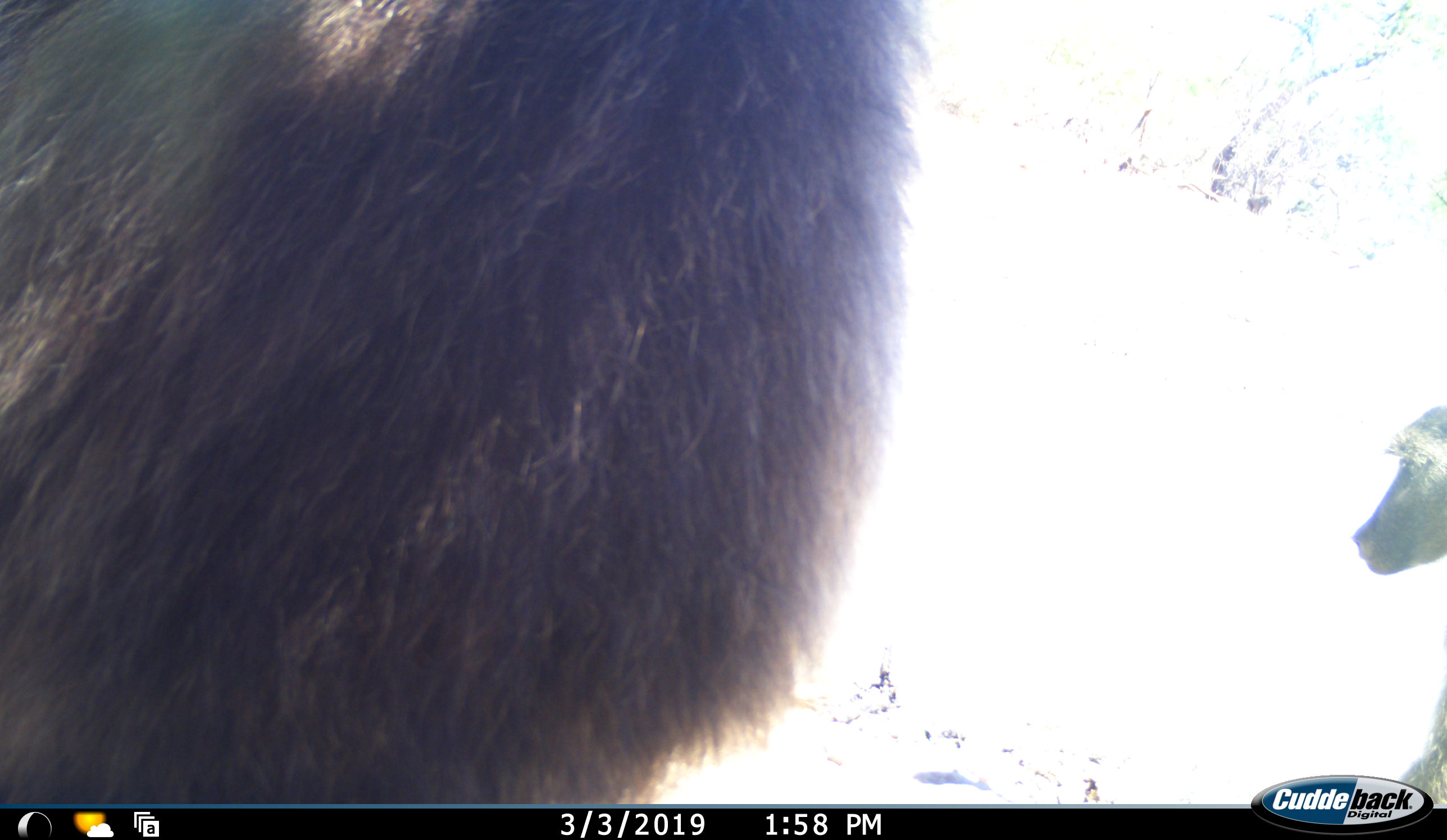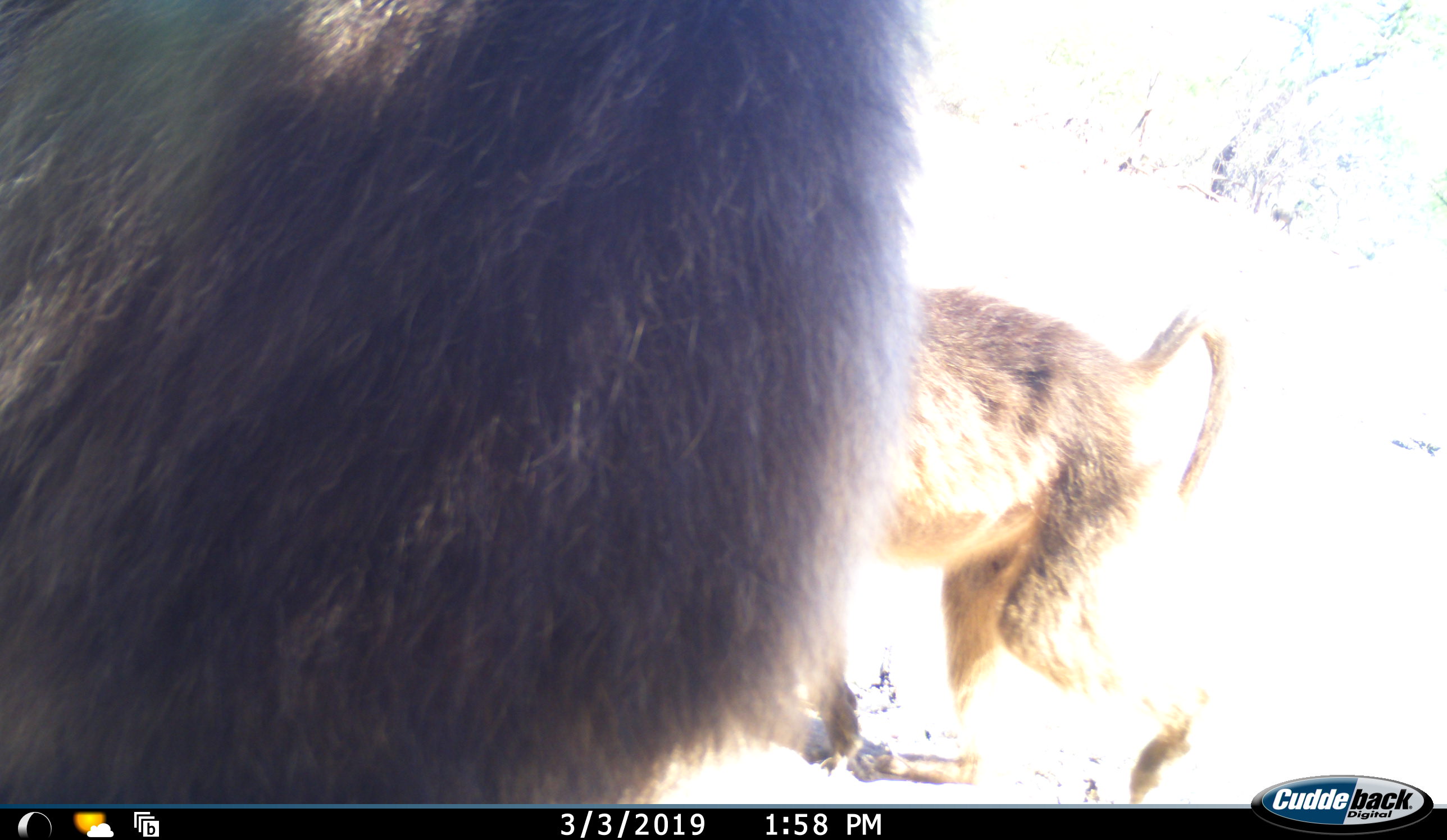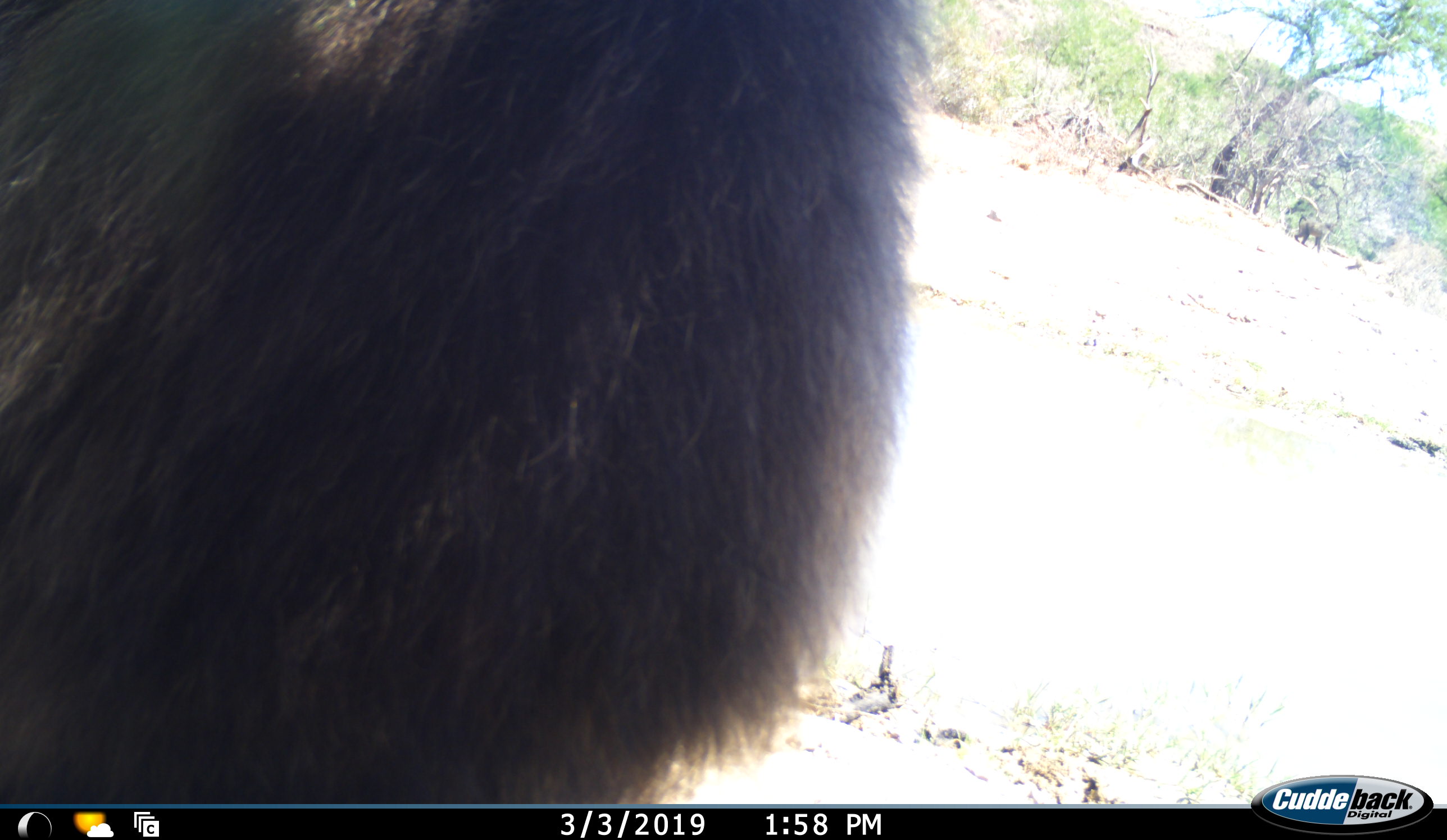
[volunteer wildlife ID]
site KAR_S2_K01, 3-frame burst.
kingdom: Animalia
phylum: Chordata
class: Mammalia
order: Primates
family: Cercopithecidae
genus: Papio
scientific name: Papio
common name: baboon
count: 2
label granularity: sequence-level